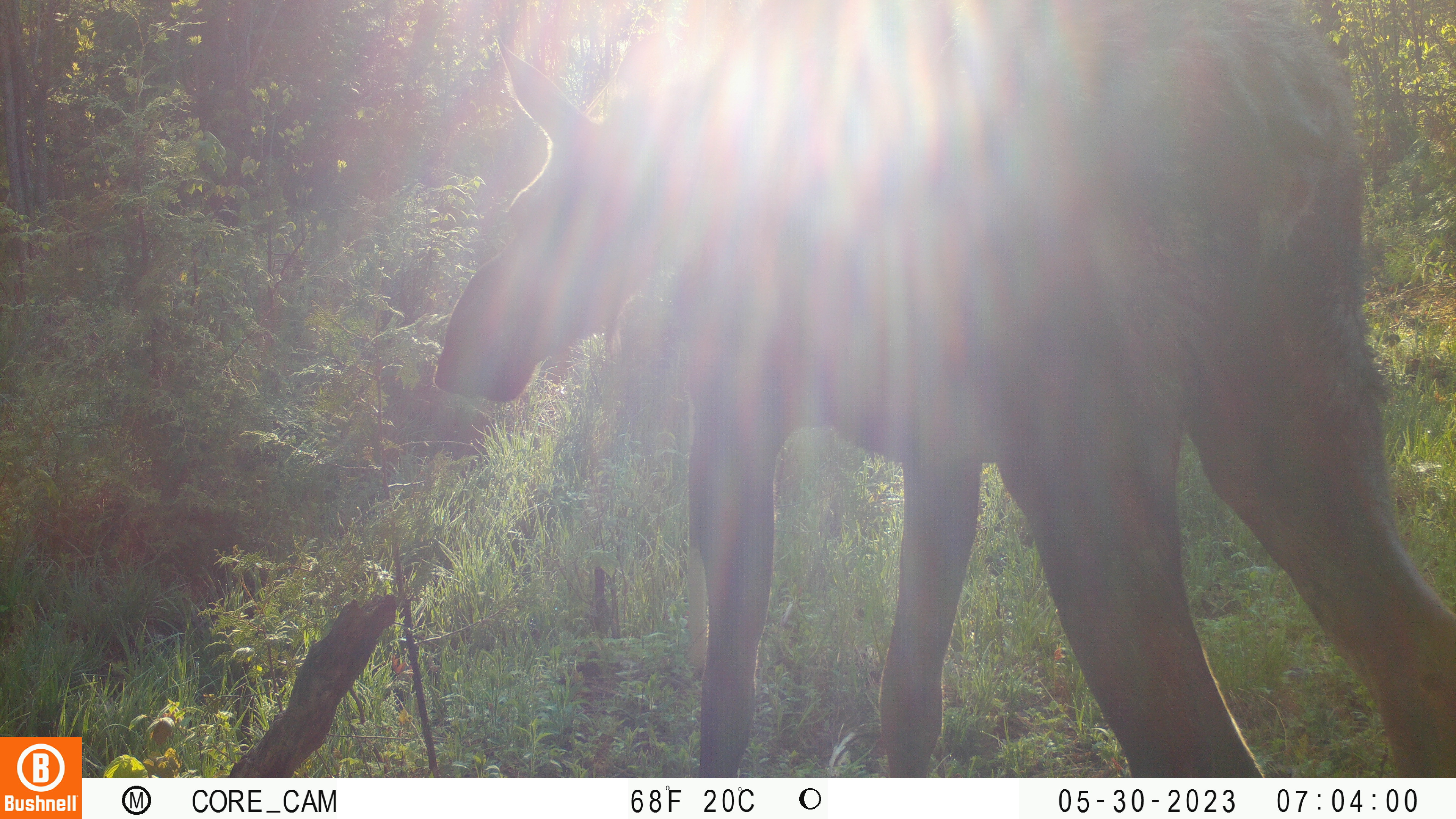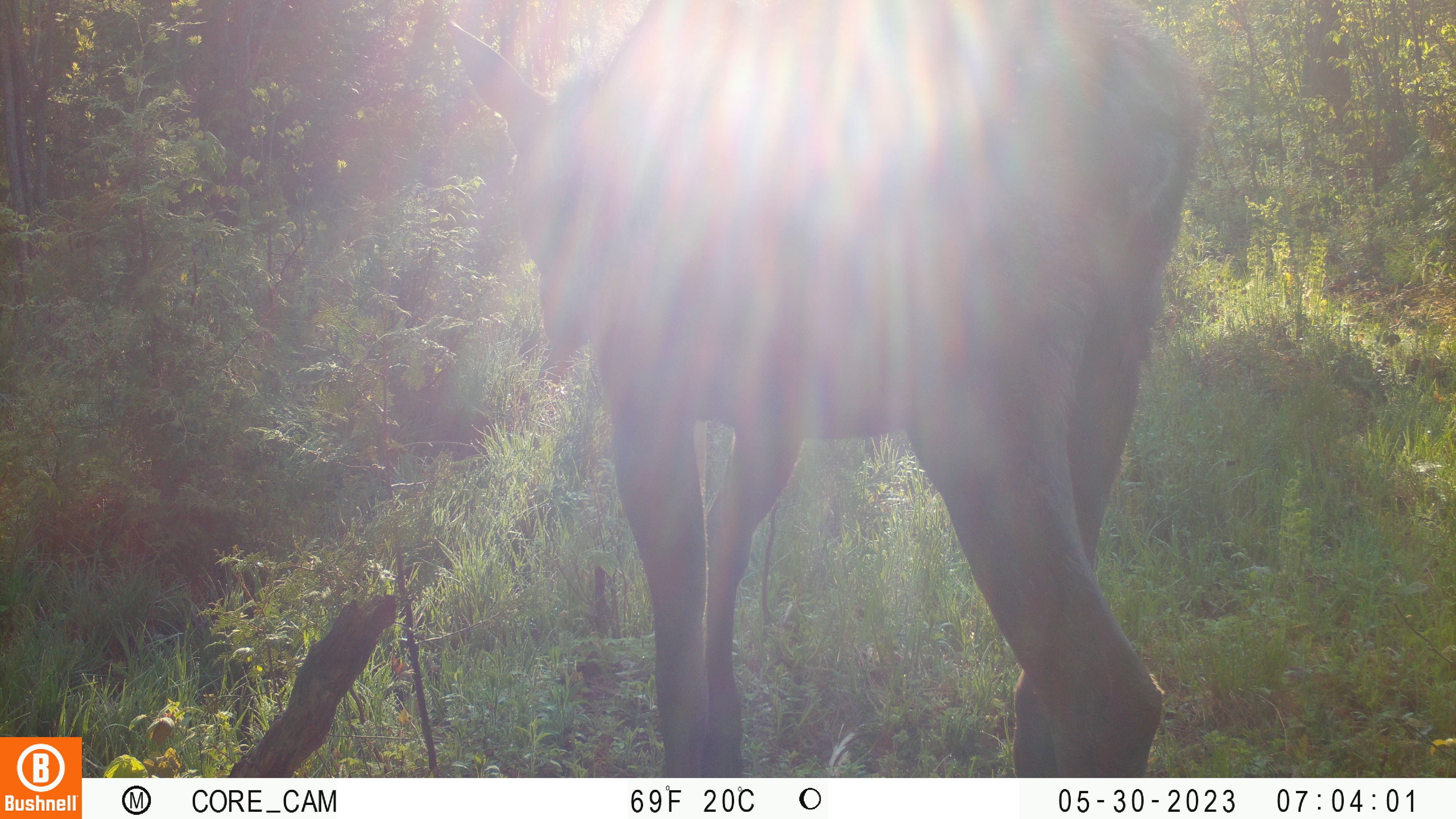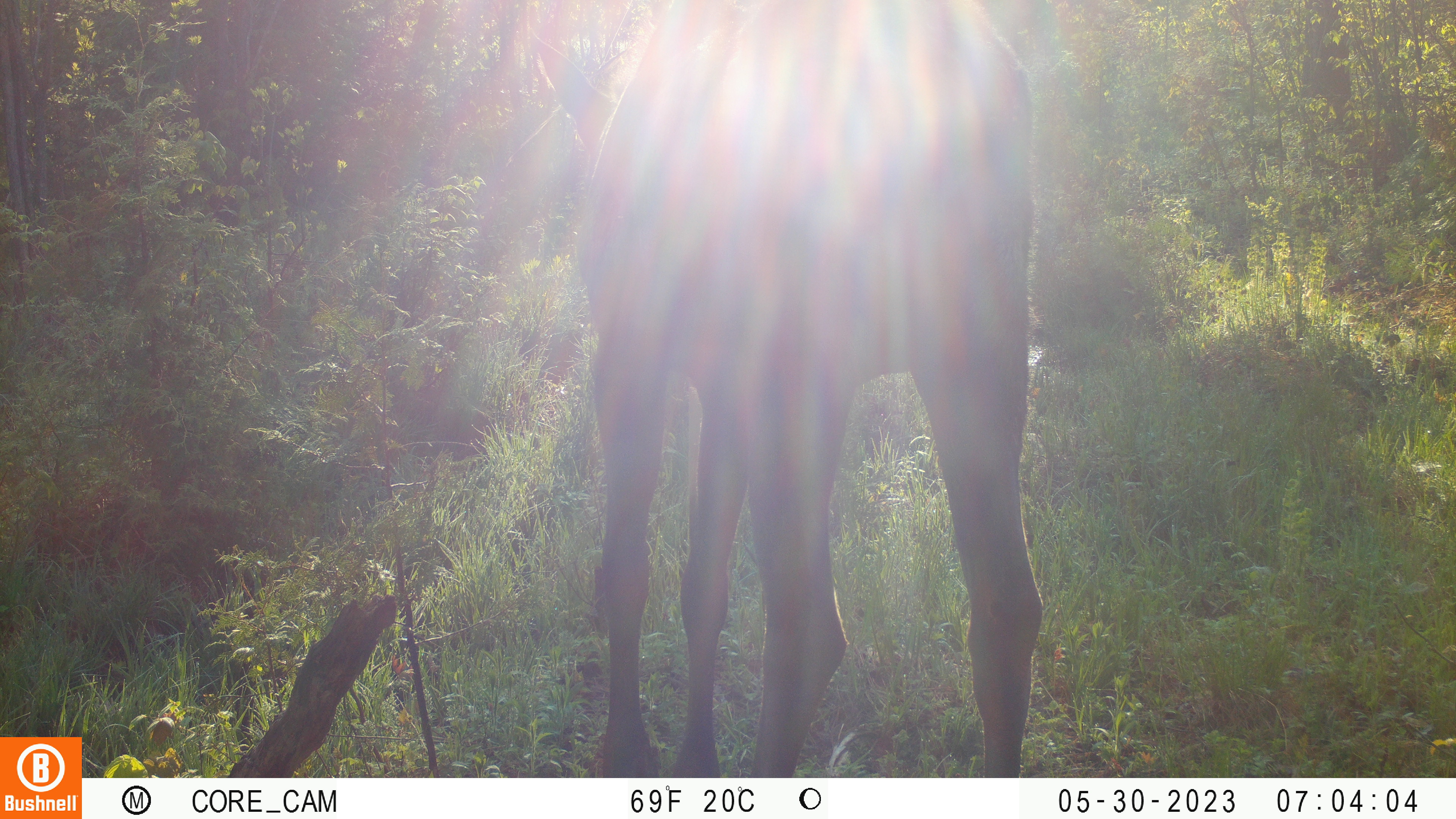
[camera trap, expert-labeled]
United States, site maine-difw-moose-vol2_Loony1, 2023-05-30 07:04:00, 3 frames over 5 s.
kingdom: Animalia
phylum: Chordata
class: Mammalia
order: Artiodactyla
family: Cervidae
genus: Alces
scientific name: Alces alces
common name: moose